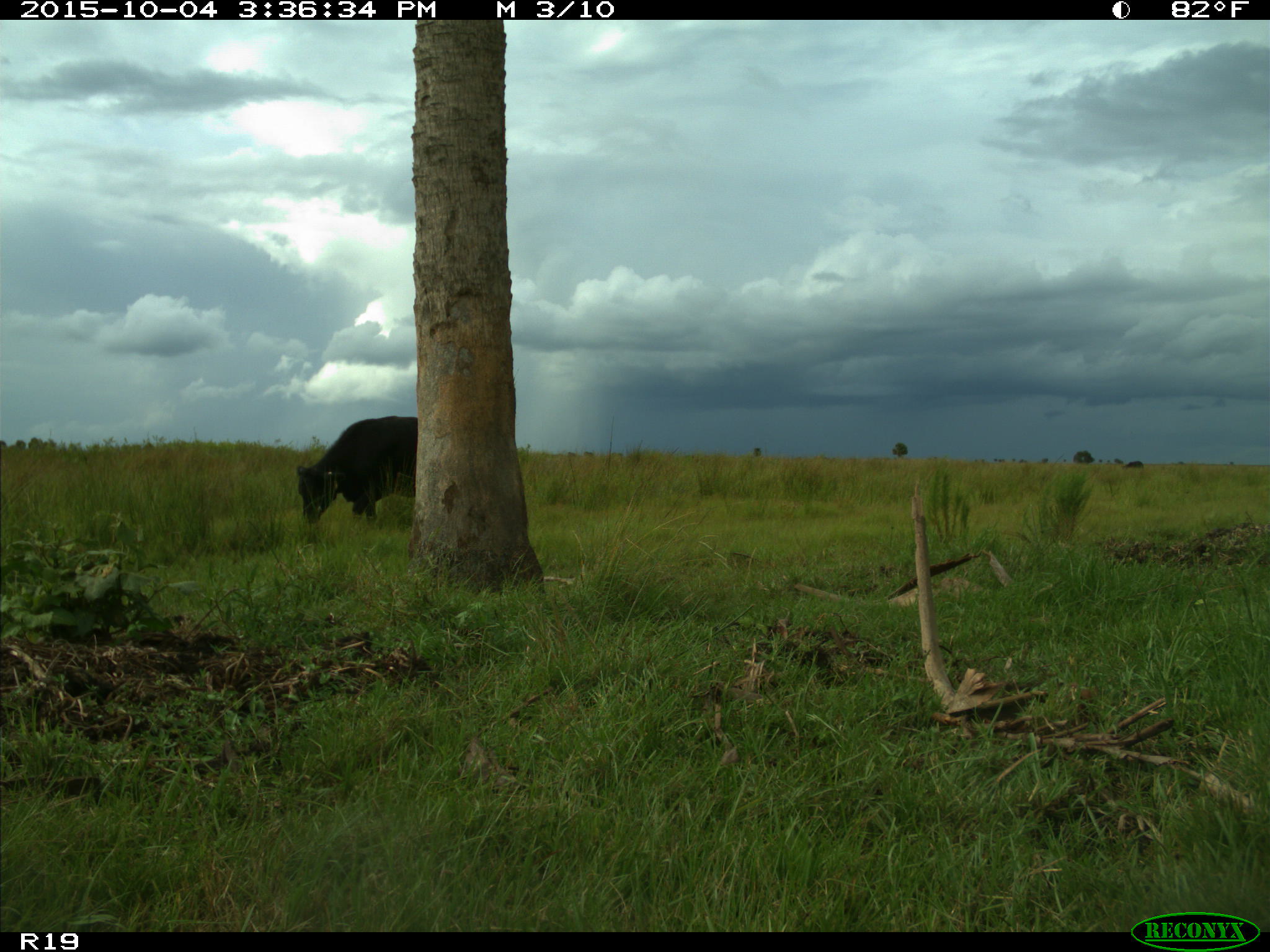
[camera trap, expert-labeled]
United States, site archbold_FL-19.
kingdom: Animalia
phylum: Chordata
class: Mammalia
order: Artiodactyla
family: Bovidae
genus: Bos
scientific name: Bos taurus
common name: domestic cow